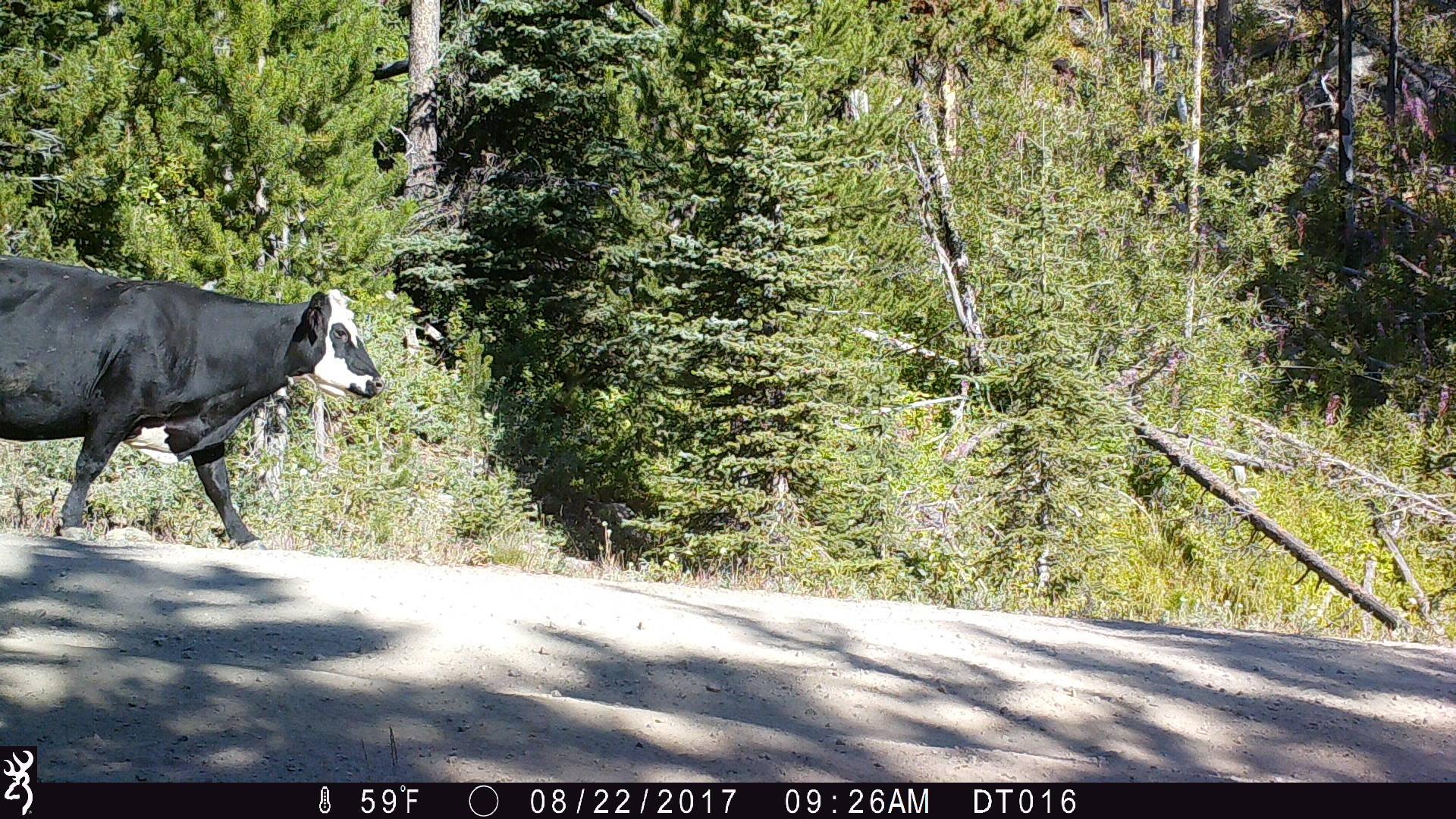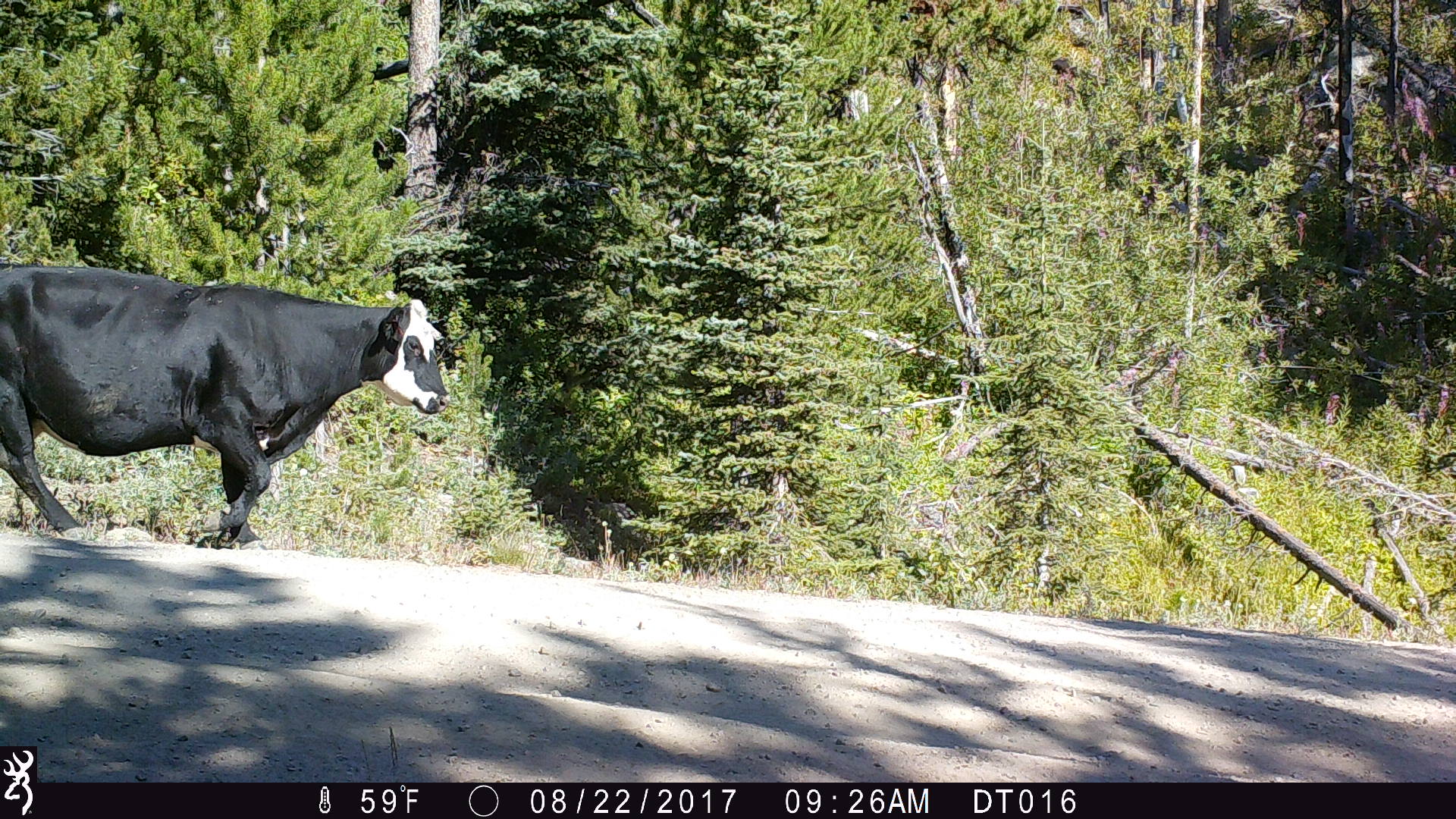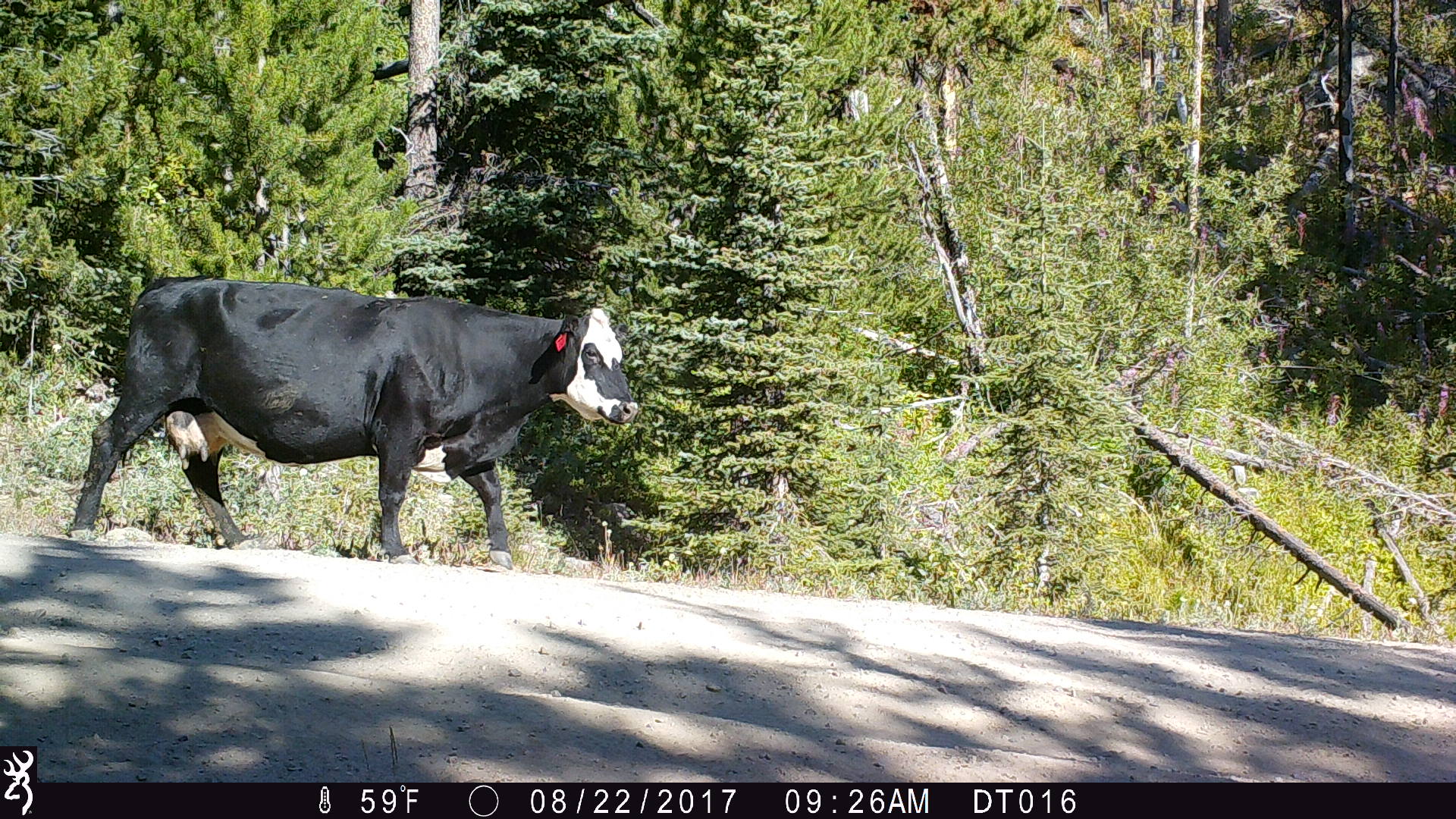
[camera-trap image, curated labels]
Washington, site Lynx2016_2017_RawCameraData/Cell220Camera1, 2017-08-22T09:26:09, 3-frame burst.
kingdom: Animalia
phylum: Chordata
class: Mammalia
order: Artiodactyla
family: Bovidae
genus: Bos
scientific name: Bos taurus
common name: domestic cattle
Domestic cattle (Bos taurus). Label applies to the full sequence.